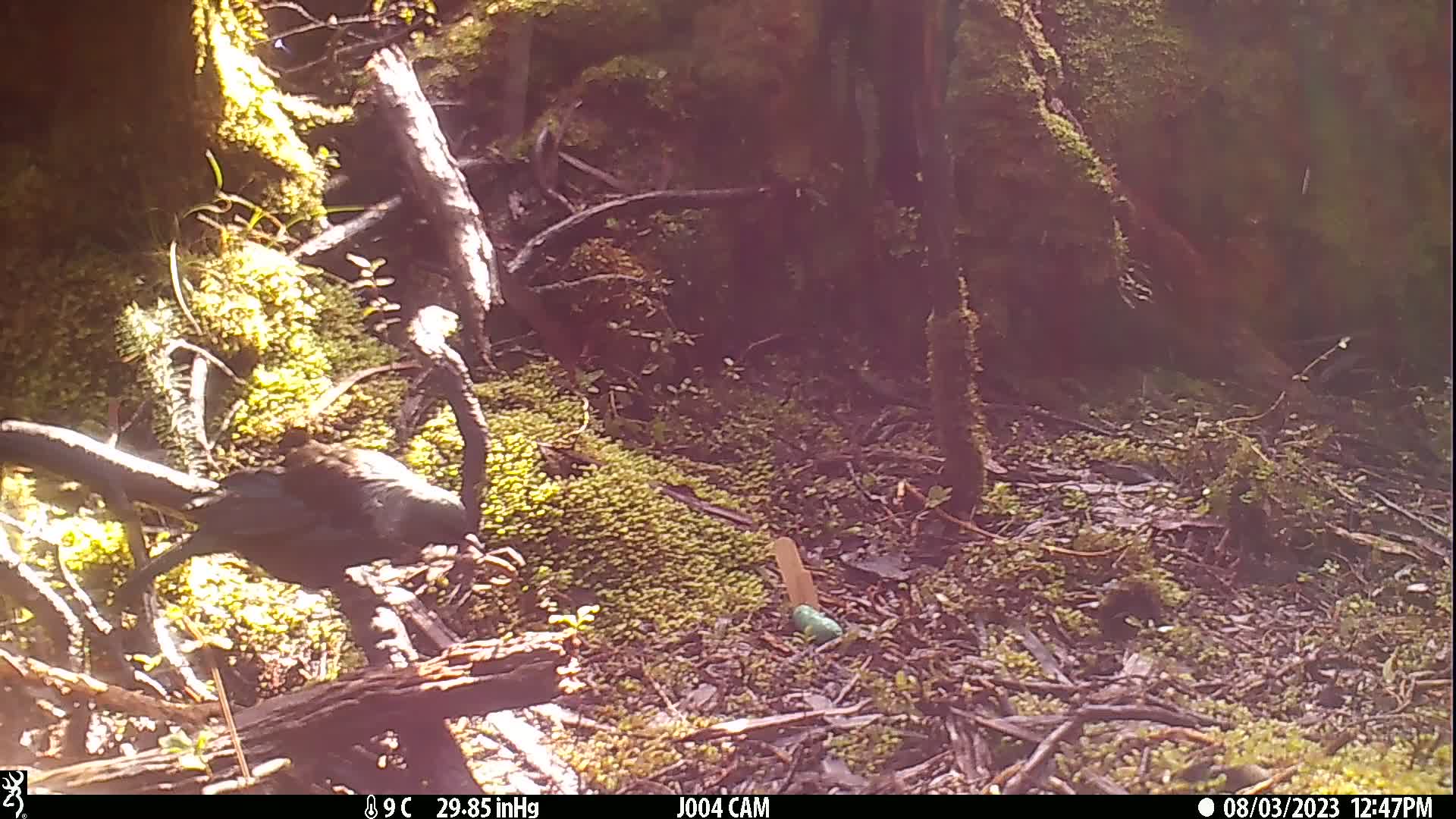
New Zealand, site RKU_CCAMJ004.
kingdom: Animalia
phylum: Chordata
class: Aves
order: Passeriformes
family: Meliphagidae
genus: Prosthemadera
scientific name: Prosthemadera novaeseelandiae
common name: tui